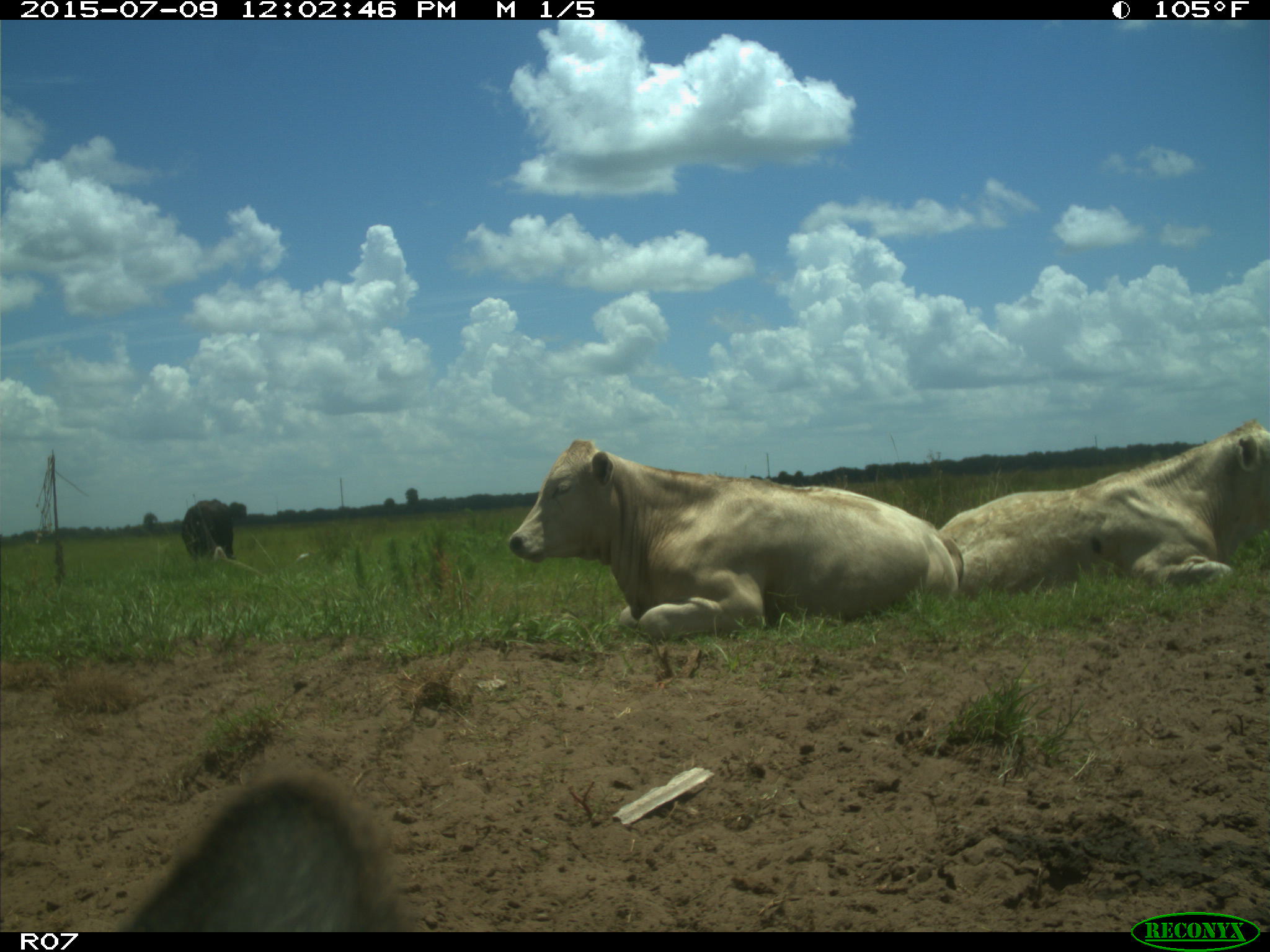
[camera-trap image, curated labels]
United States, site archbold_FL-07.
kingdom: Animalia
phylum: Chordata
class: Mammalia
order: Artiodactyla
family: Bovidae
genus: Bos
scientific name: Bos taurus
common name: domestic cow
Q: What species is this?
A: Bos taurus (domestic cow).